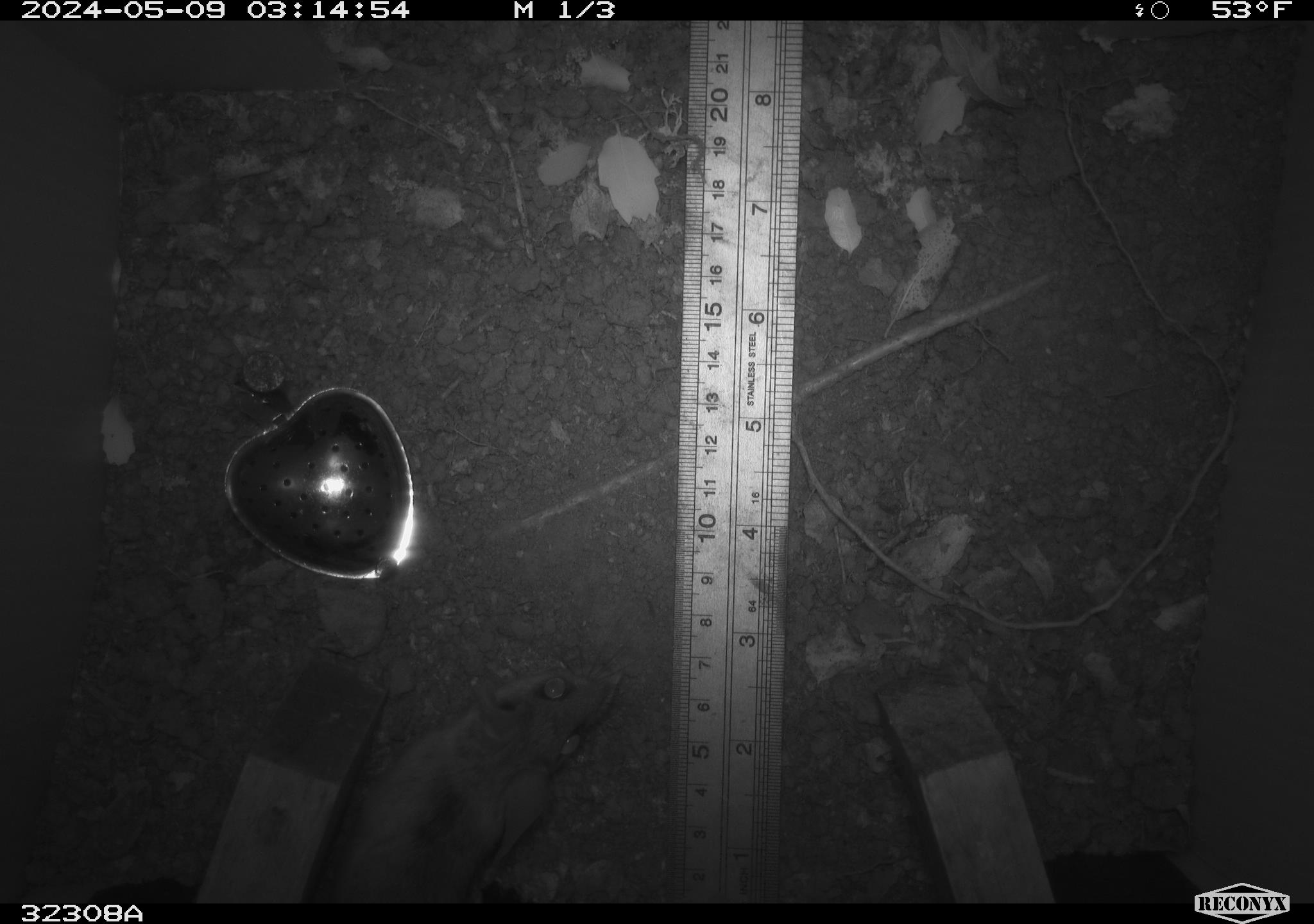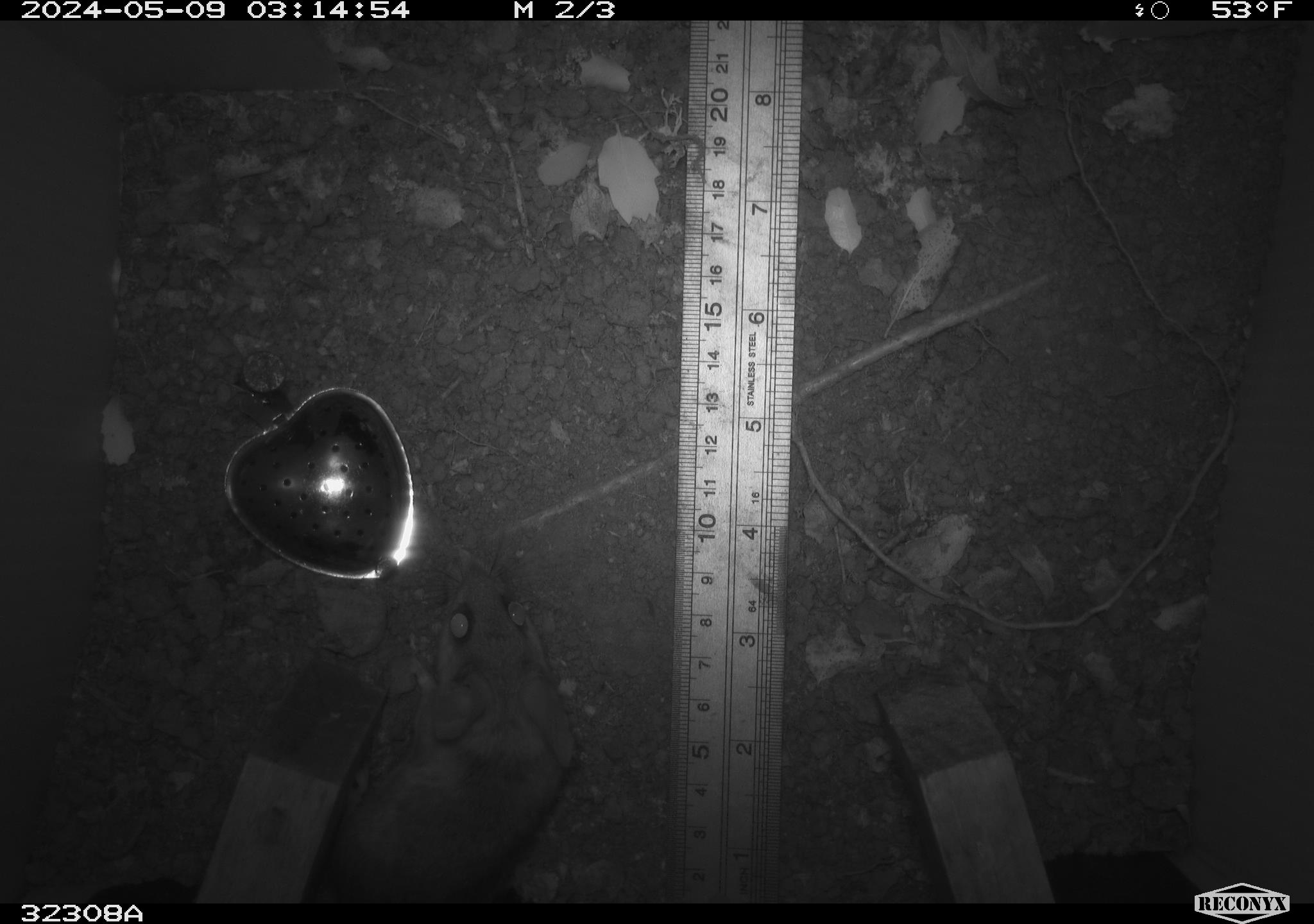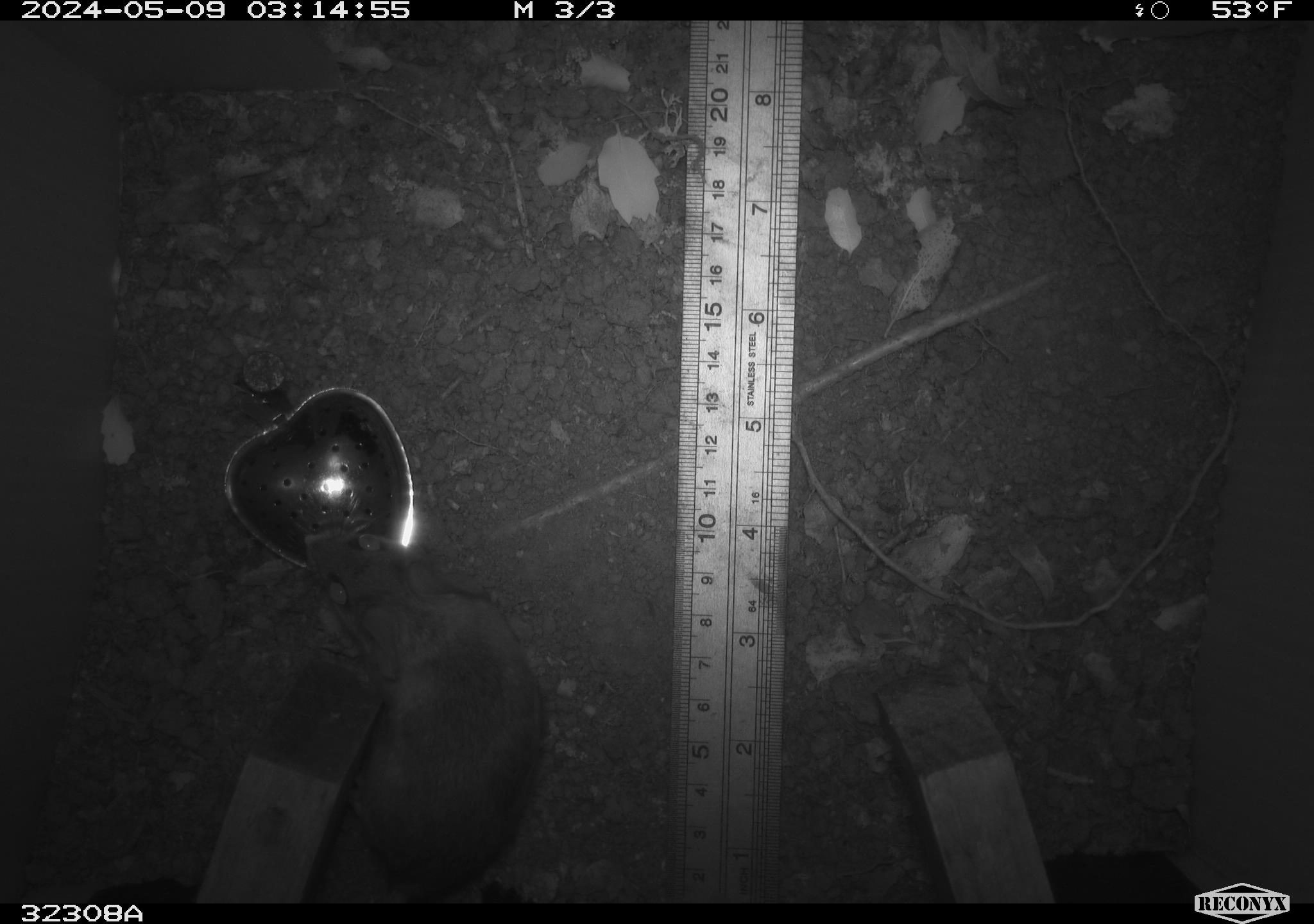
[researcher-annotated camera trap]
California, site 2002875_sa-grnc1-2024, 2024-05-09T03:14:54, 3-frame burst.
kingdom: Animalia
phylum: Chordata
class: Mammalia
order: Rodentia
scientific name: Rodentia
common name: rodent